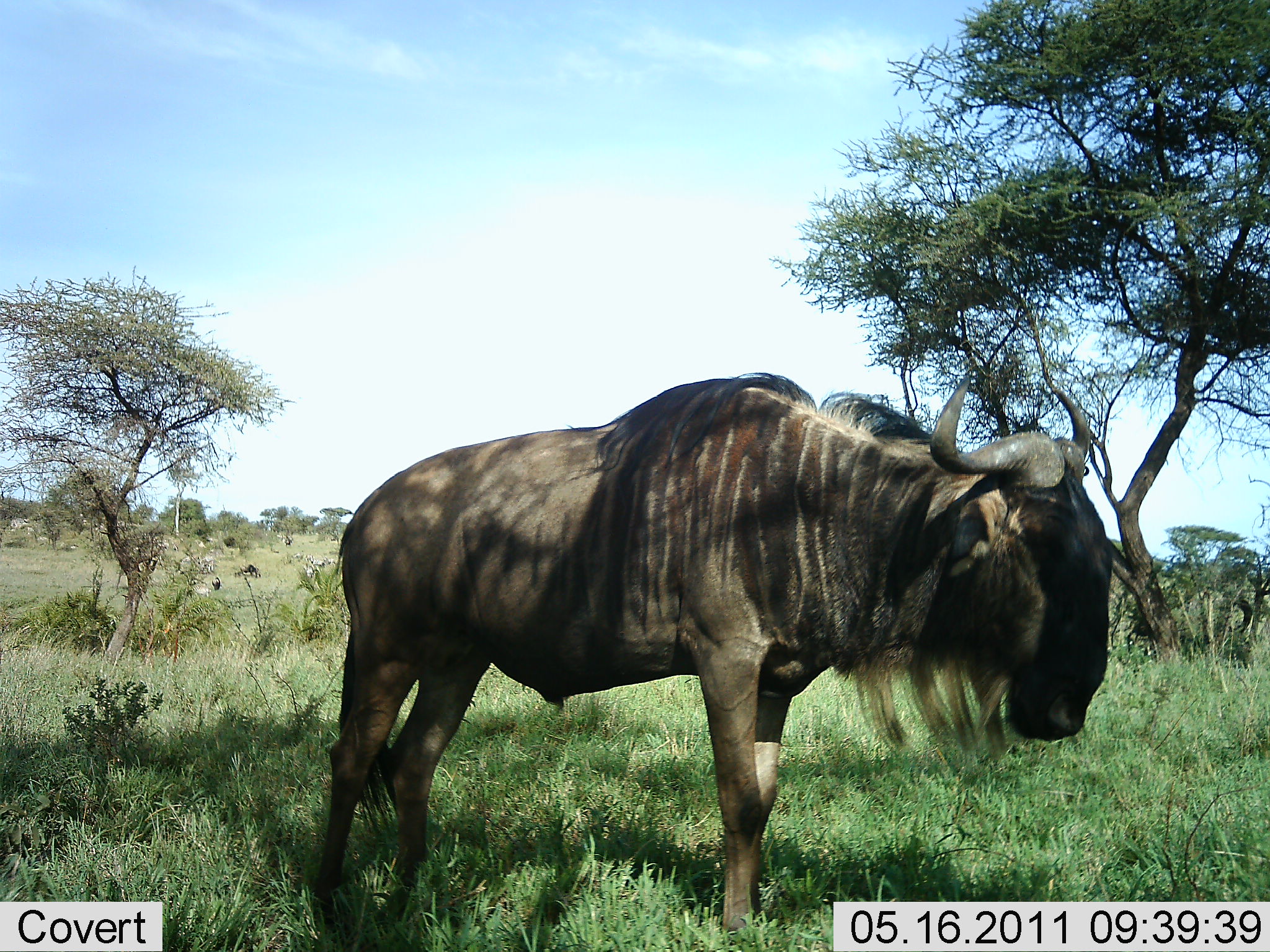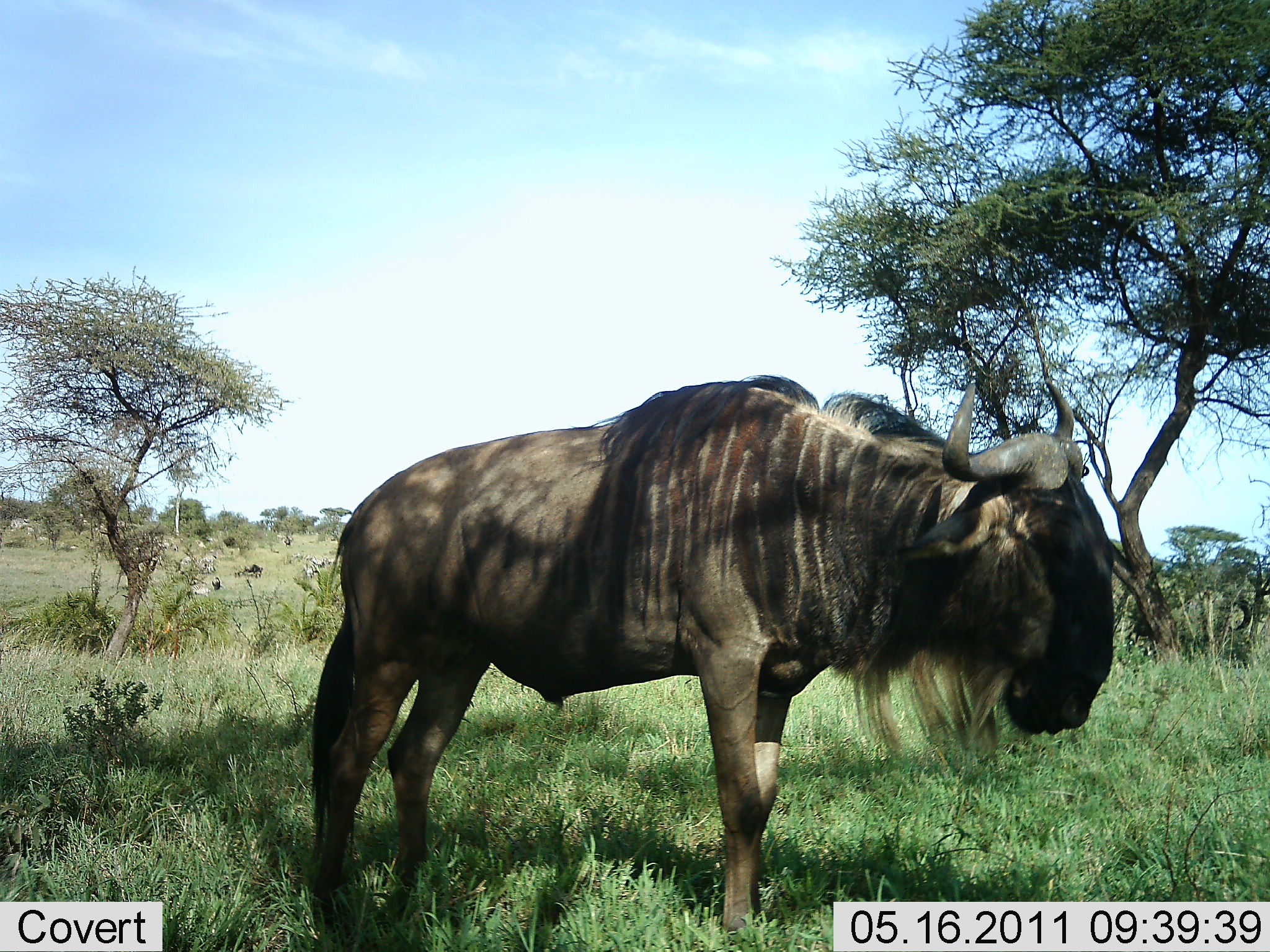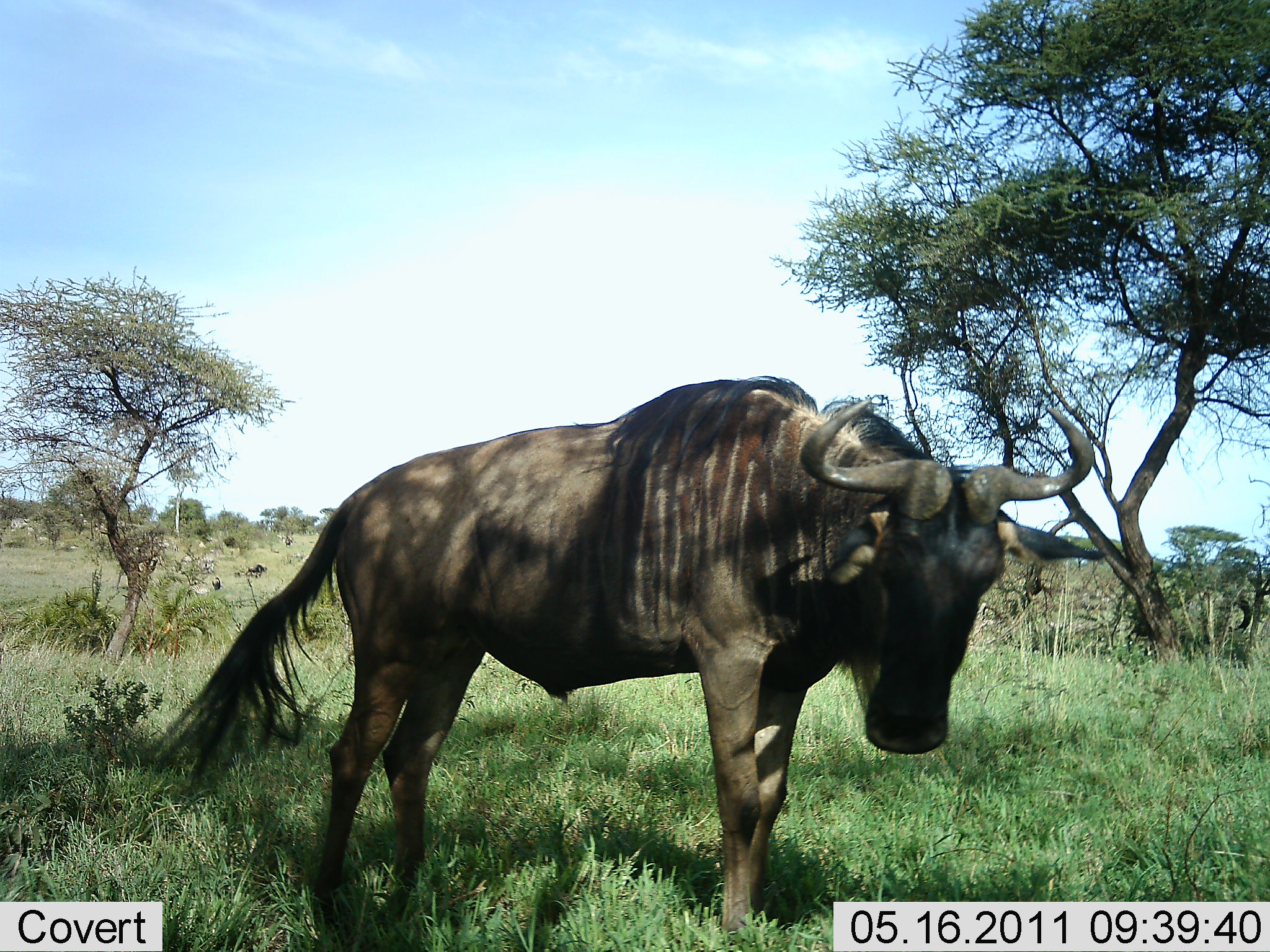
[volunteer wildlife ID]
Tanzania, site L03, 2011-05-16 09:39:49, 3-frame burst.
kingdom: Animalia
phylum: Chordata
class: Mammalia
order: Artiodactyla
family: Bovidae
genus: Connochaetes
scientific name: Connochaetes taurinus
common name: blue wildebeest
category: wildebeest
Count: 1.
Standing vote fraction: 82%.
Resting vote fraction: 9%.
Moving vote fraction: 18%.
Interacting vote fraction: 0%.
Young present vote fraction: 0%.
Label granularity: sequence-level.